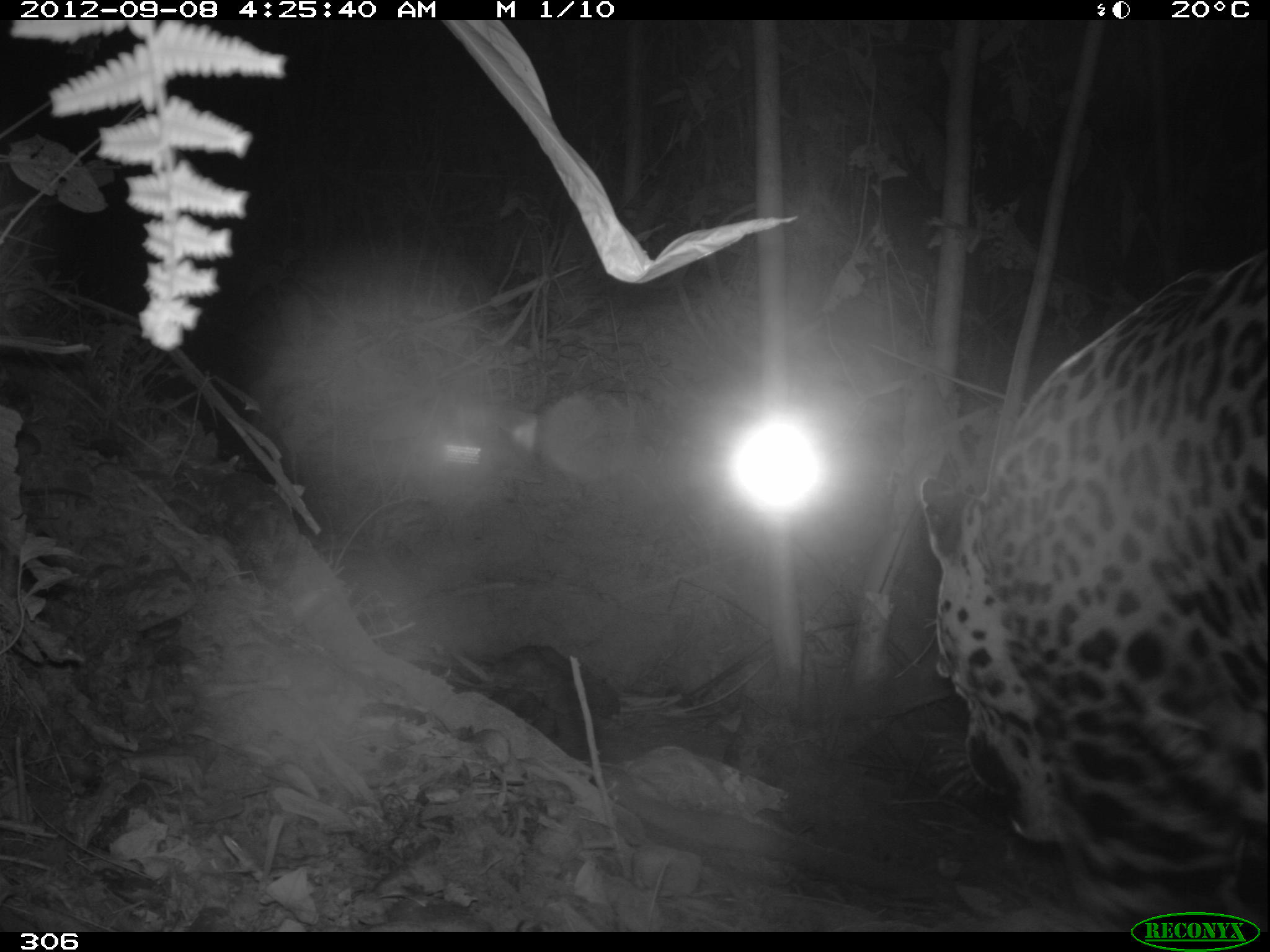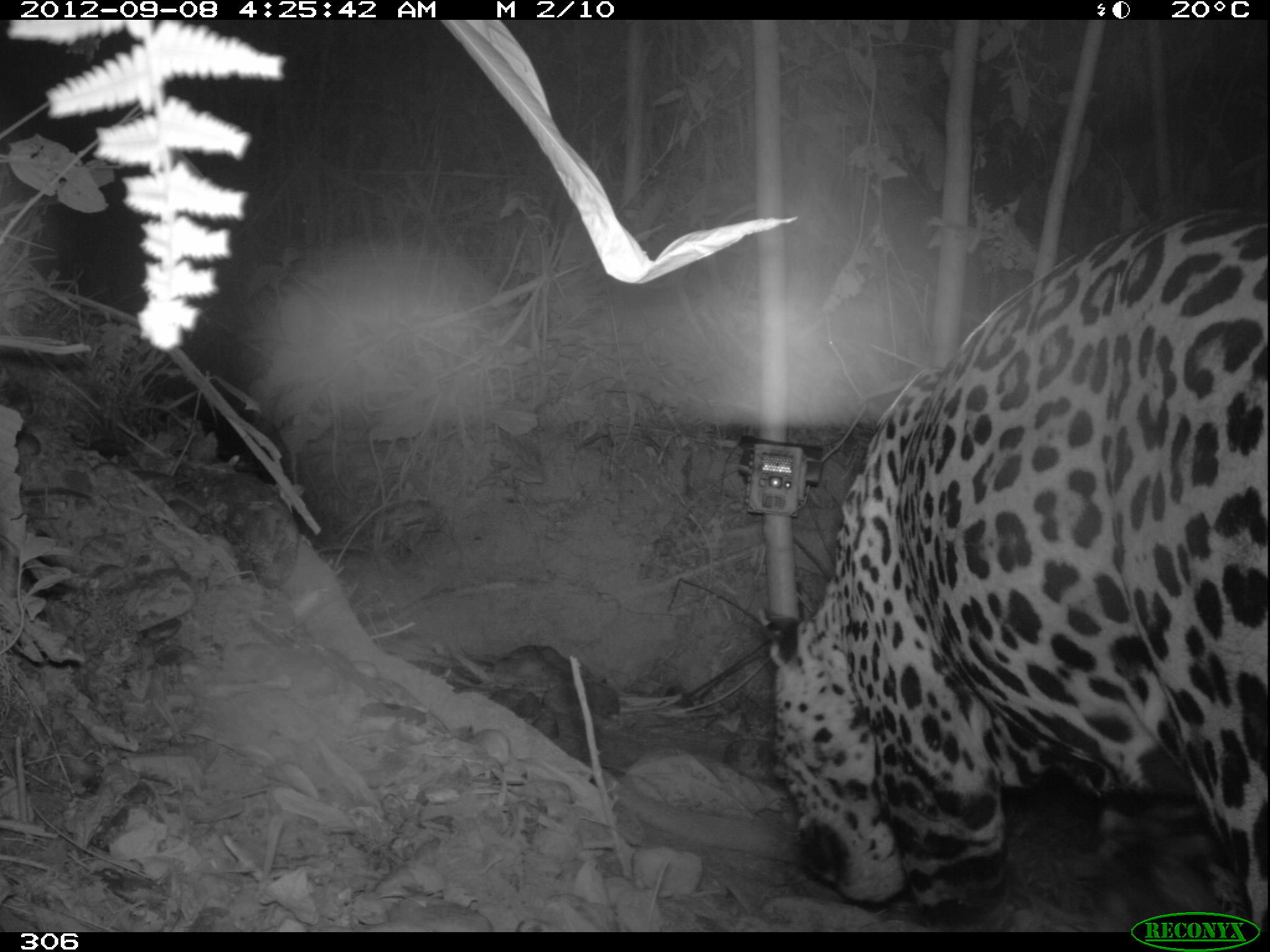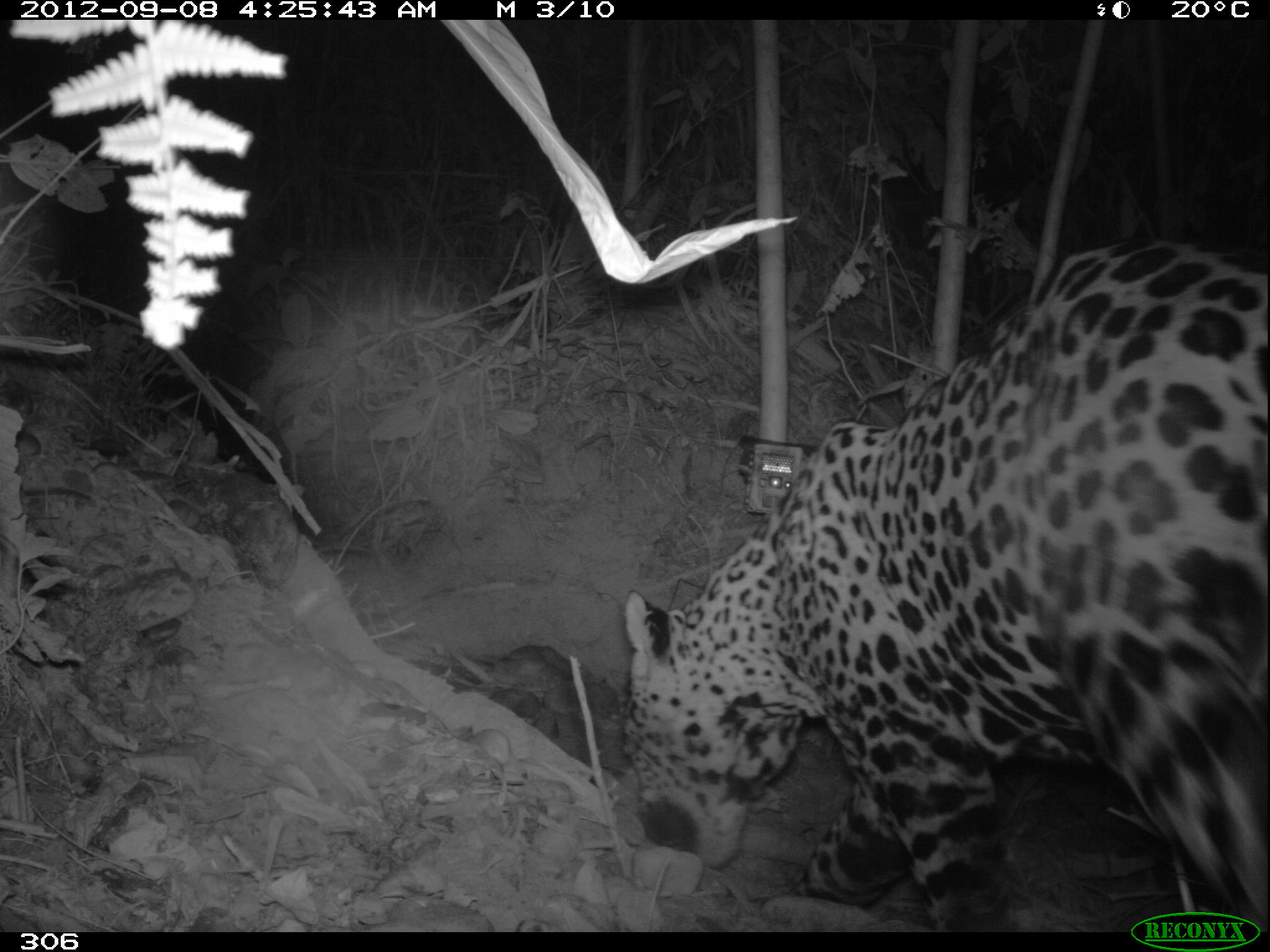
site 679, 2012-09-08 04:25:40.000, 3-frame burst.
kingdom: Animalia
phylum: Chordata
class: Mammalia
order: Carnivora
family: Felidae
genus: Panthera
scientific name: Panthera onca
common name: jaguar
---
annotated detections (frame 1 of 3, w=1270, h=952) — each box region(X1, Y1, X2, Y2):
panthera onca: region(919, 249, 1269, 932)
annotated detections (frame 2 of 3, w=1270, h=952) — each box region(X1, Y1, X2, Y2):
panthera onca: region(757, 203, 1267, 932)